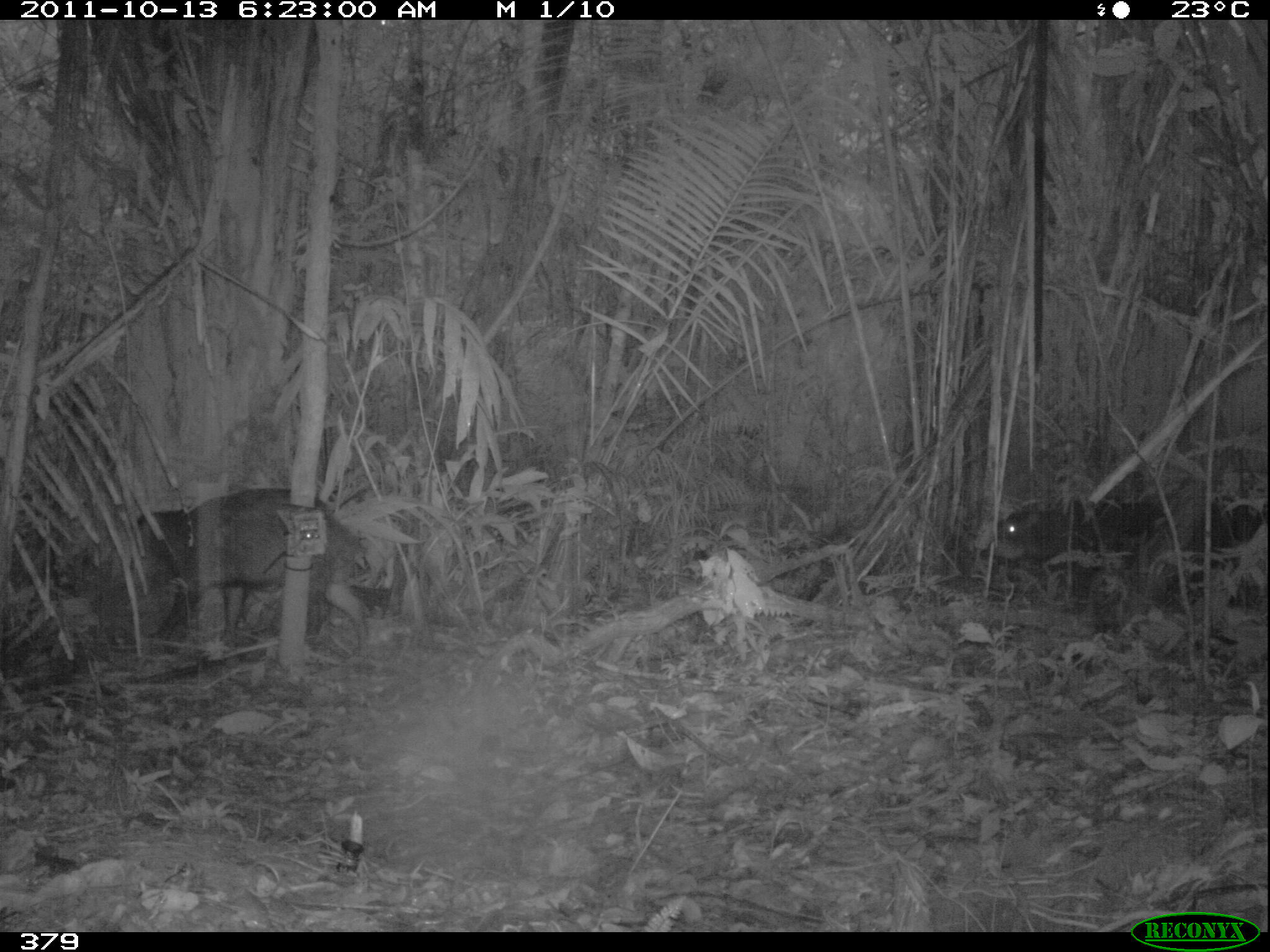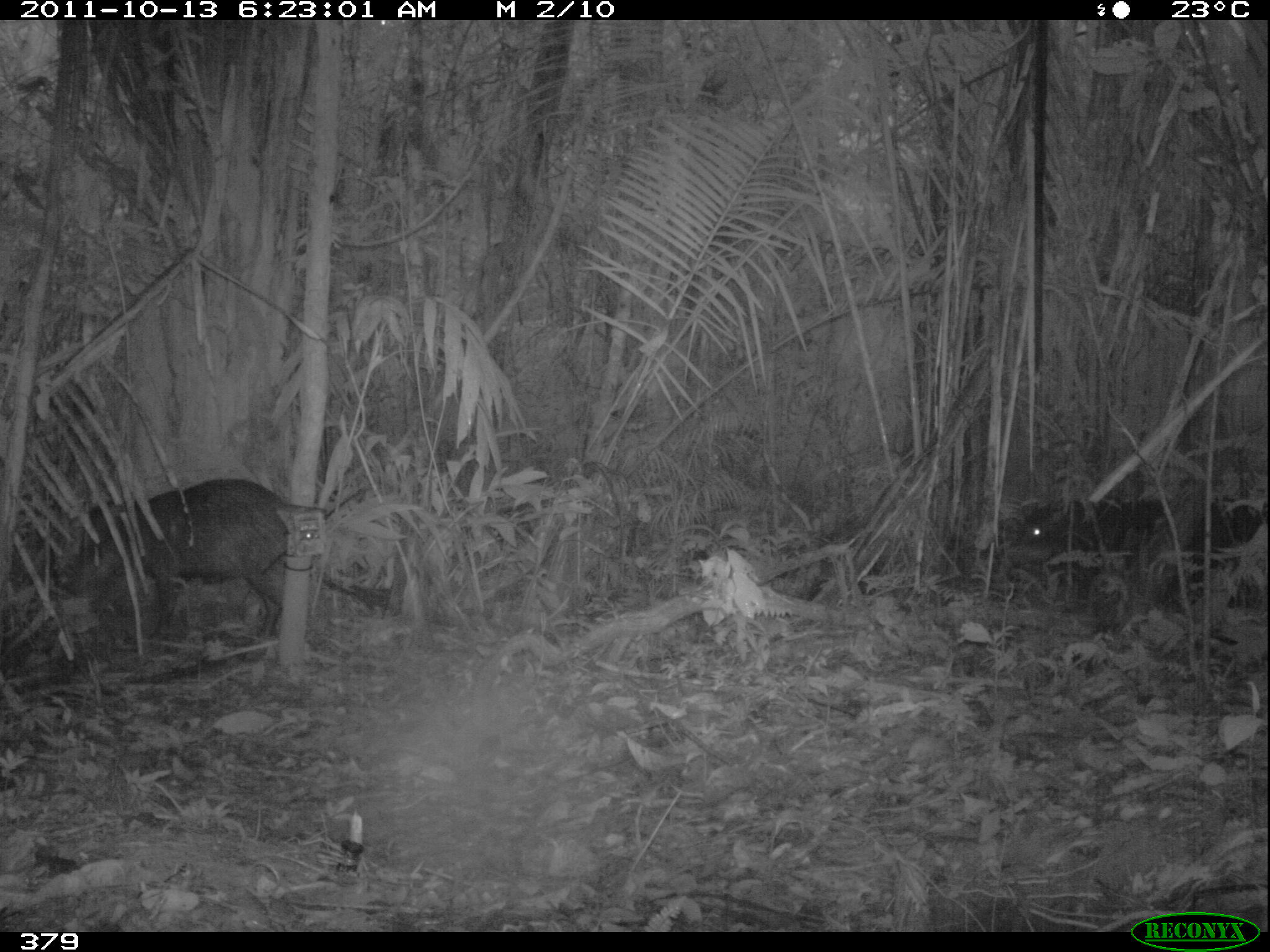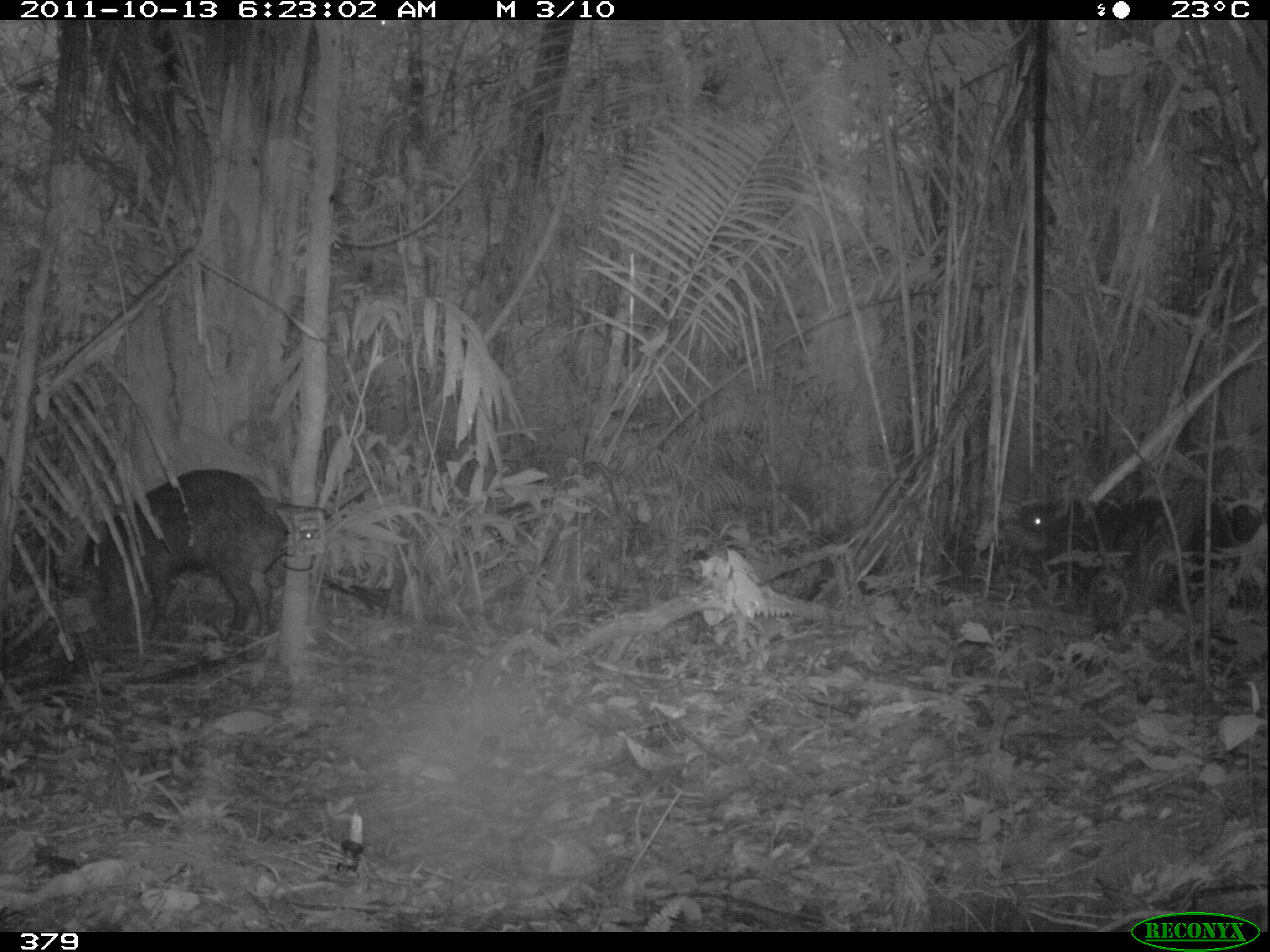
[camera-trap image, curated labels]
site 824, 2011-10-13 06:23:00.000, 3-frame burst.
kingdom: Animalia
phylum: Chordata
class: Mammalia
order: Artiodactyla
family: Tayassuidae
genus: Tayassu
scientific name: Tayassu pecari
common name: white-lipped peccary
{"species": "Tayassu pecari (white-lipped peccary)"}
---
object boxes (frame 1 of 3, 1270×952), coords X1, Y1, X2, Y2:
tayassu pecari: 129, 486, 369, 660; 994, 492, 1265, 611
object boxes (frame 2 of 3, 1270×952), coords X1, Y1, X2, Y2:
tayassu pecari: 55, 475, 326, 640; 1008, 492, 1265, 619